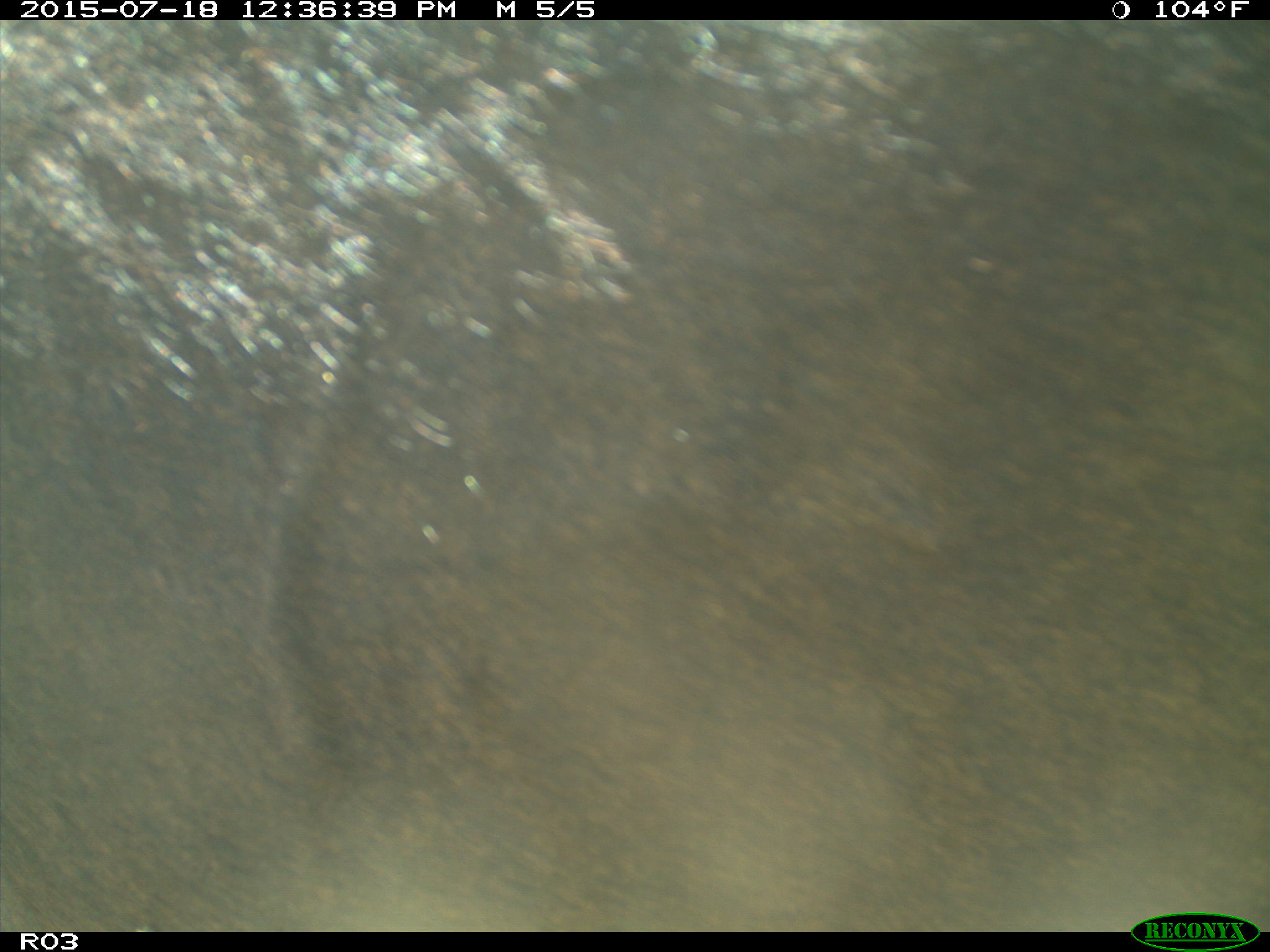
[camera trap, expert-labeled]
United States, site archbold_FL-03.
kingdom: Animalia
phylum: Chordata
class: Mammalia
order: Artiodactyla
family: Bovidae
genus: Bos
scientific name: Bos taurus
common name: domestic cow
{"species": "Bos taurus (domestic cow)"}